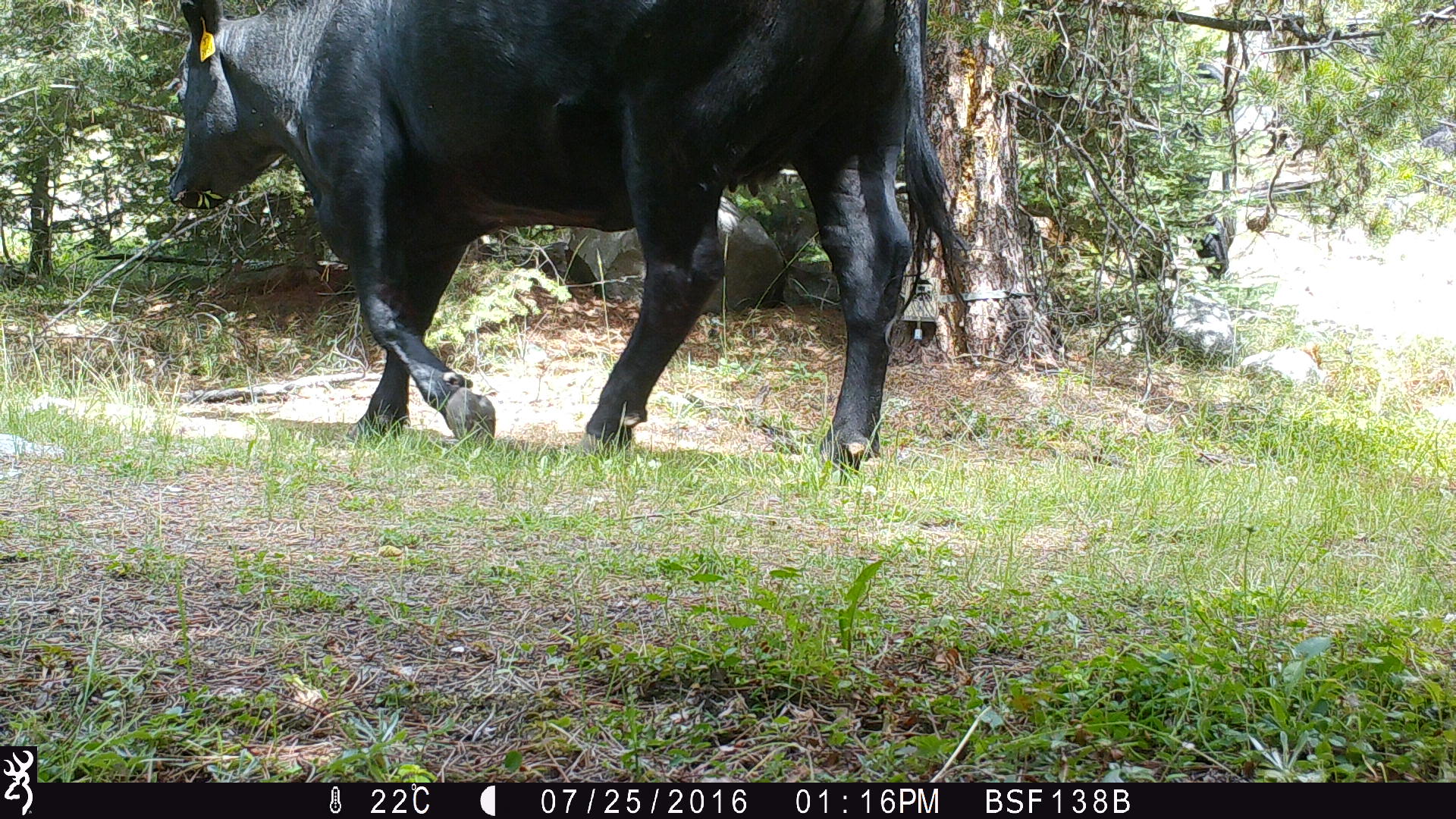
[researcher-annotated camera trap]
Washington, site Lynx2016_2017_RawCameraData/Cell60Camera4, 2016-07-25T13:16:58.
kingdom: Animalia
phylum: Chordata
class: Mammalia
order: Artiodactyla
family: Bovidae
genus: Bos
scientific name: Bos taurus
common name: domestic cattle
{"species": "domestic cattle (Bos taurus)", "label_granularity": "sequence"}